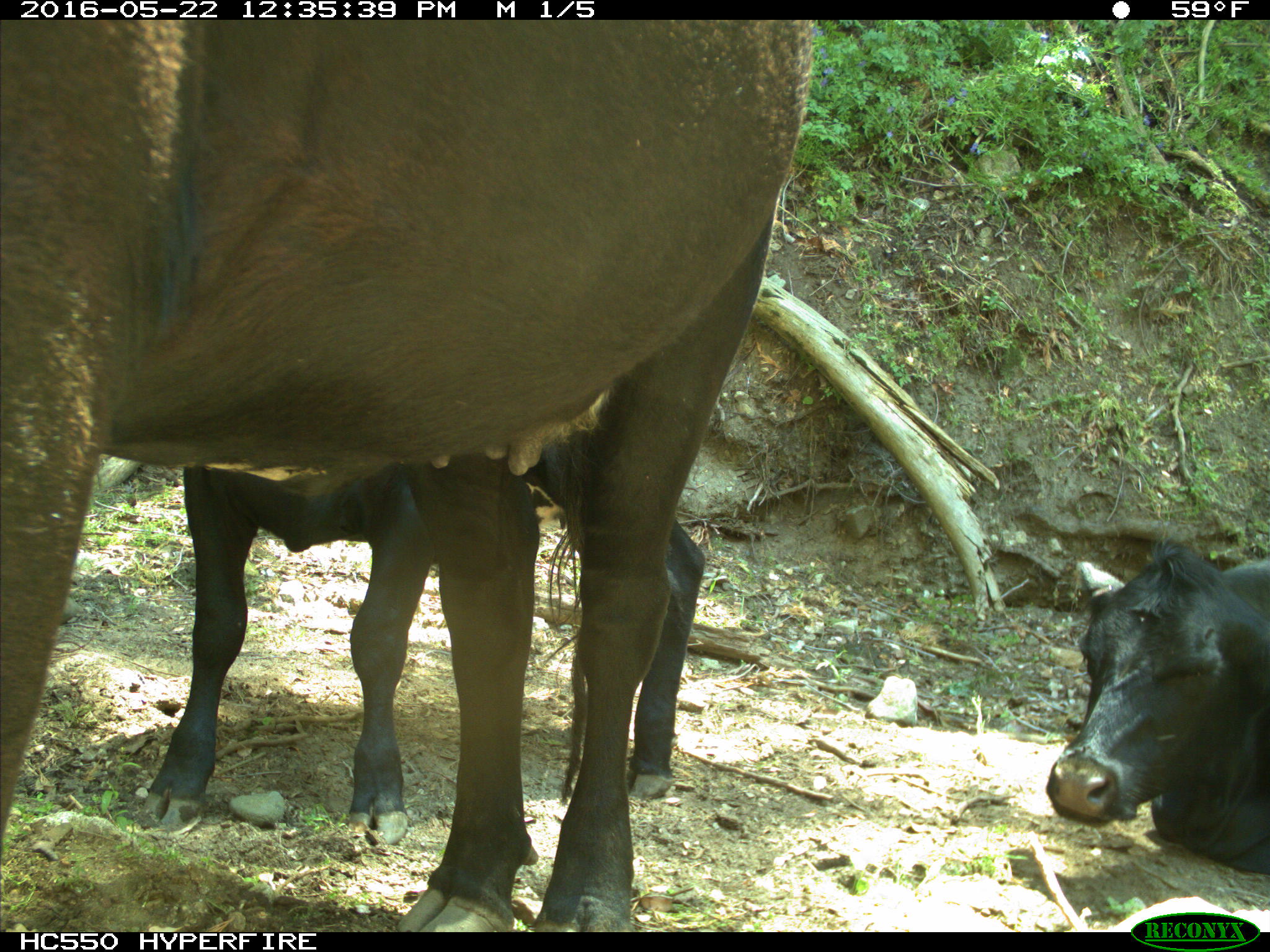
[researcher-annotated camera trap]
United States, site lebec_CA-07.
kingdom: Animalia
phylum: Chordata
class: Mammalia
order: Artiodactyla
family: Bovidae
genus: Bos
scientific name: Bos taurus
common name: domestic cow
Bos taurus (domestic cow).